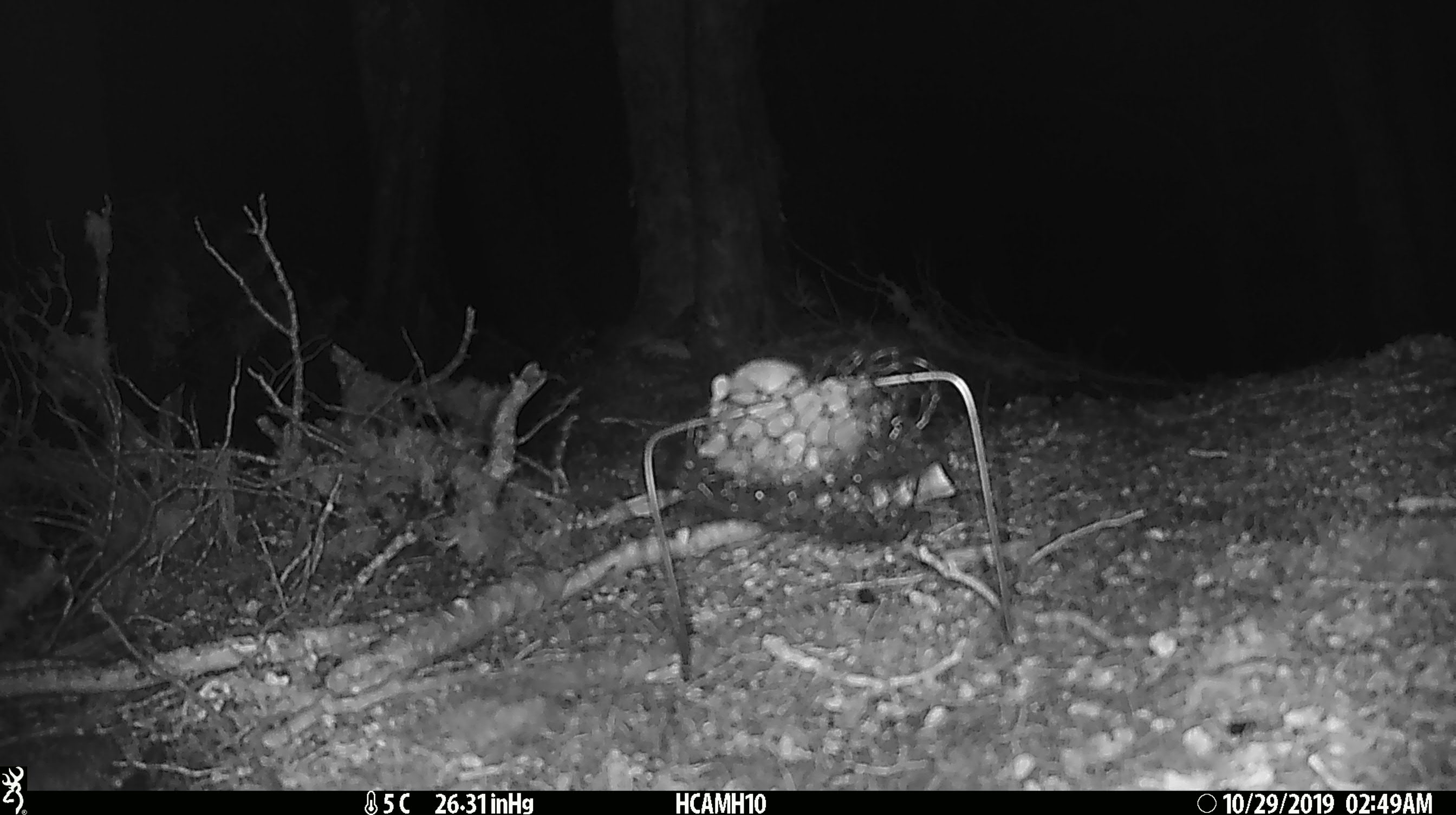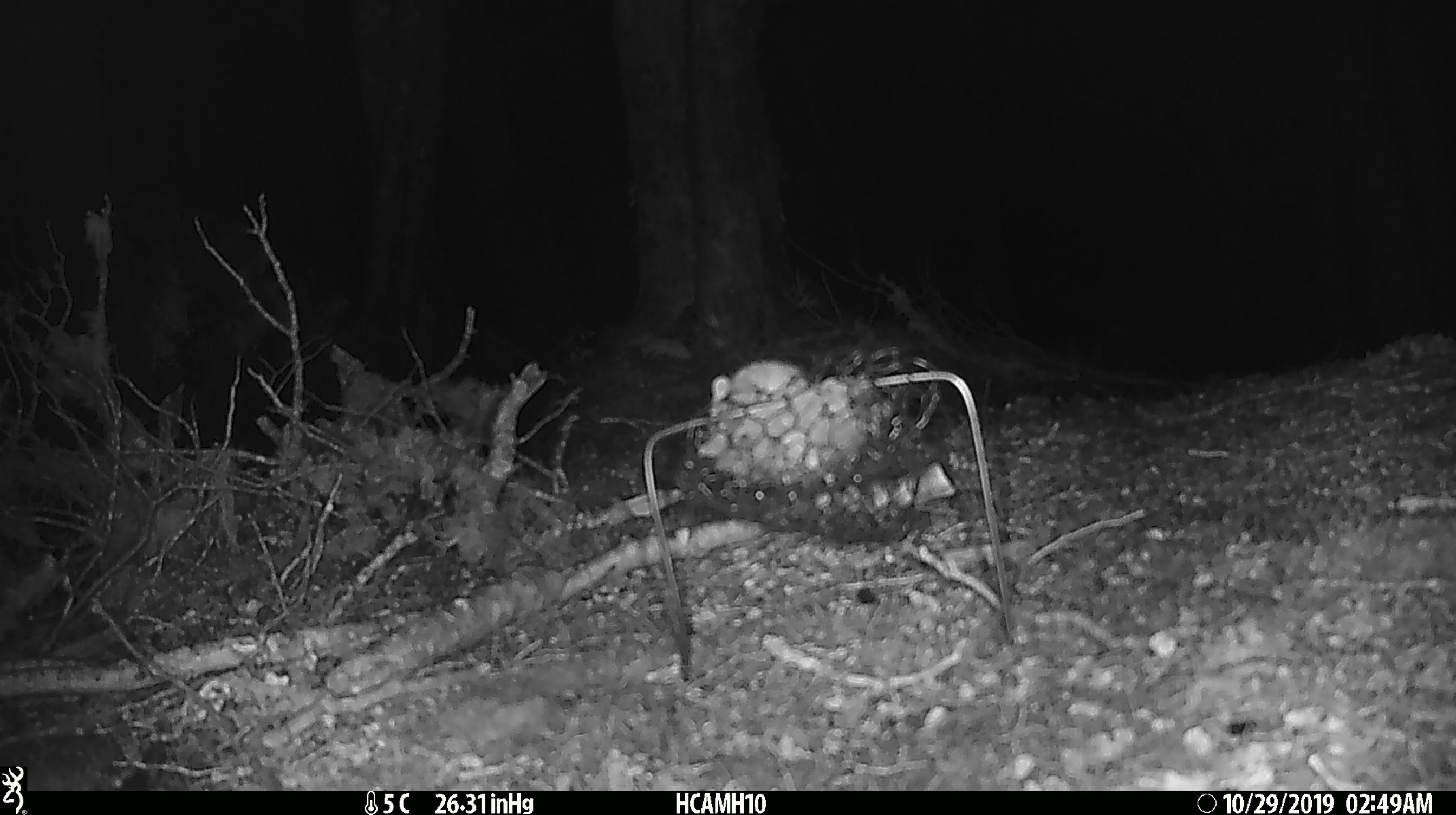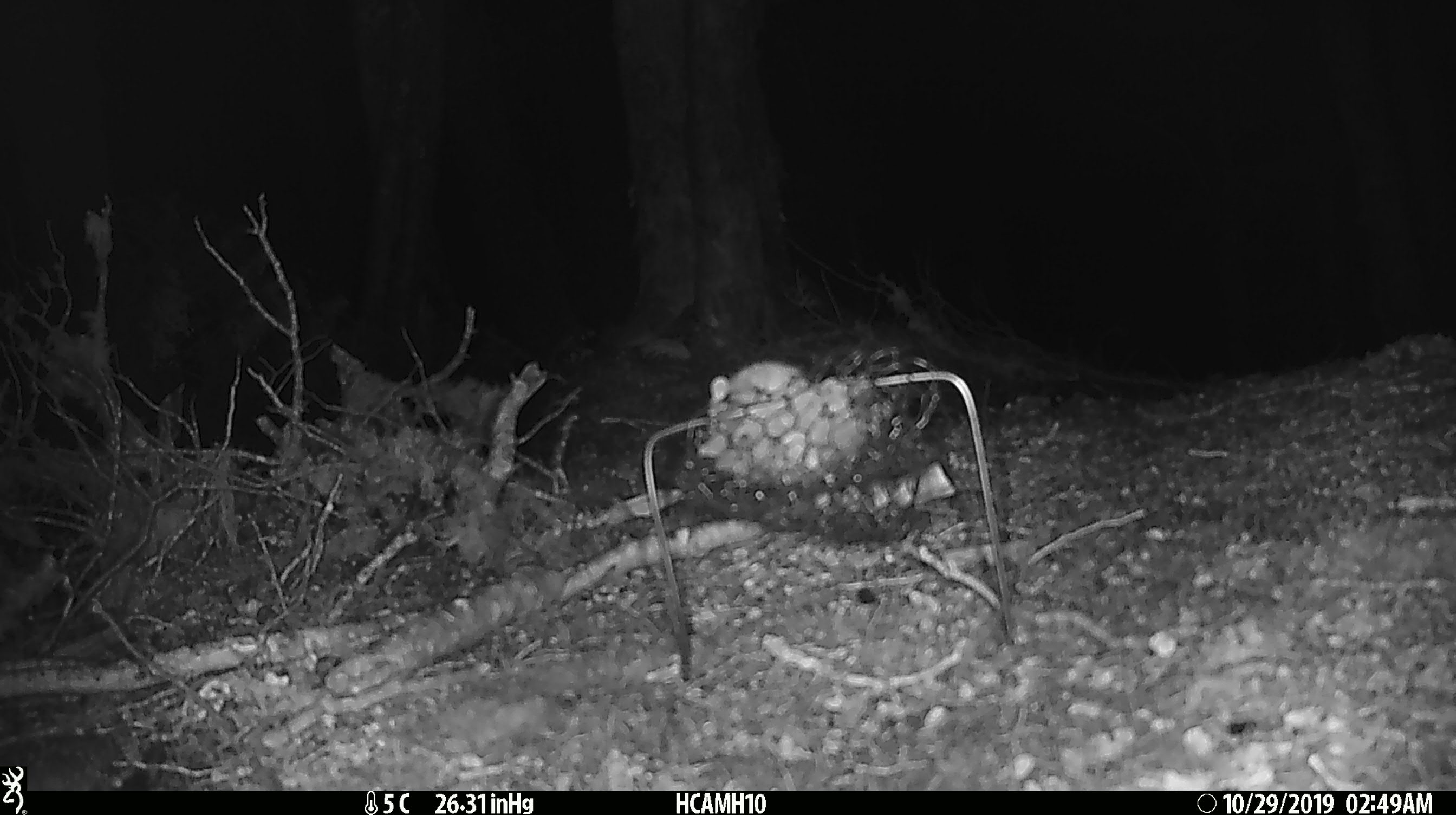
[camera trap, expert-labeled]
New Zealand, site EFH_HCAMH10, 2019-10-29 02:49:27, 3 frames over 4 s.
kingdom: Animalia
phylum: Chordata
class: Mammalia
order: Rodentia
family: Muridae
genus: Mus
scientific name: Mus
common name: mouse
Mouse (Mus).